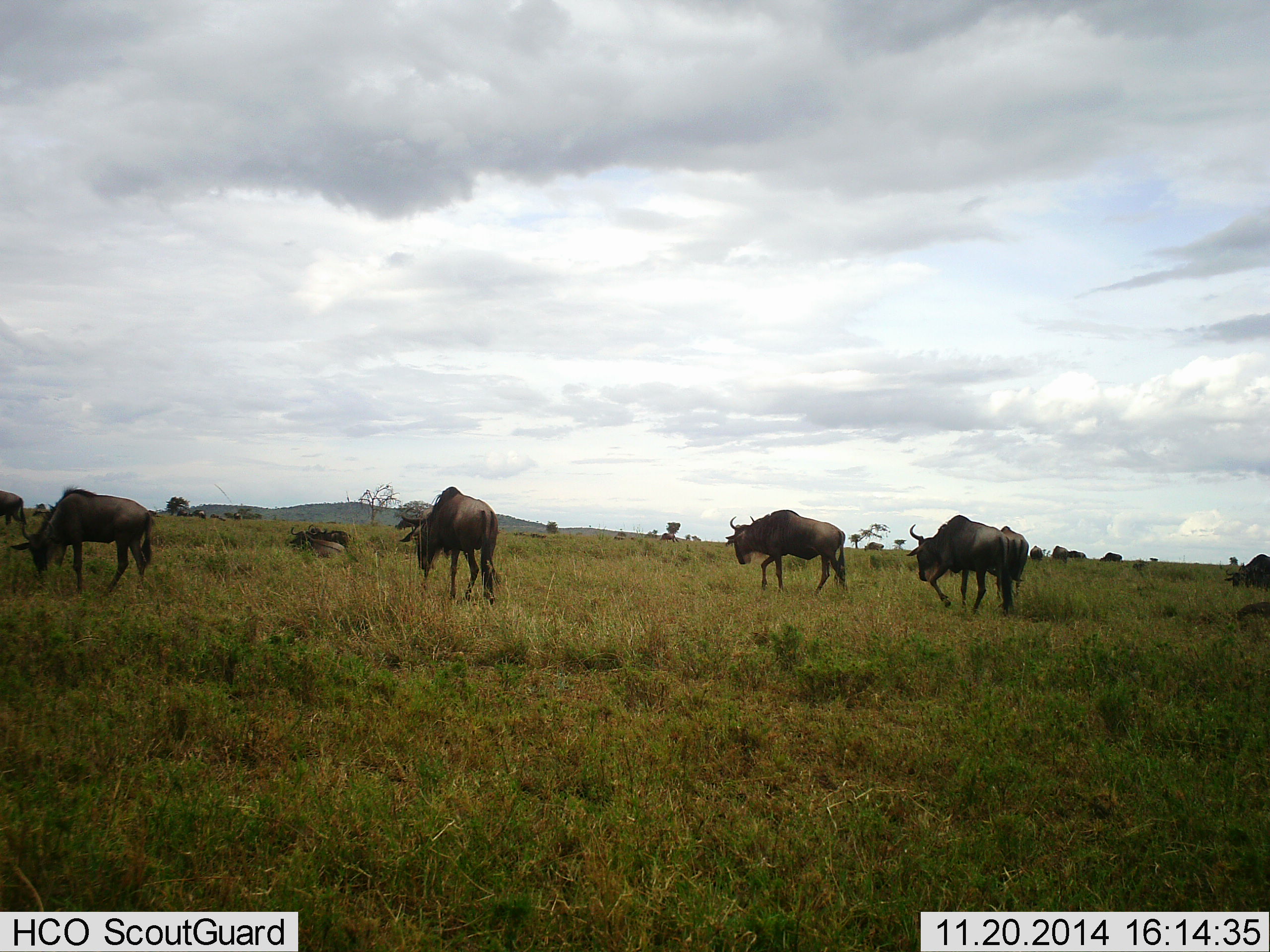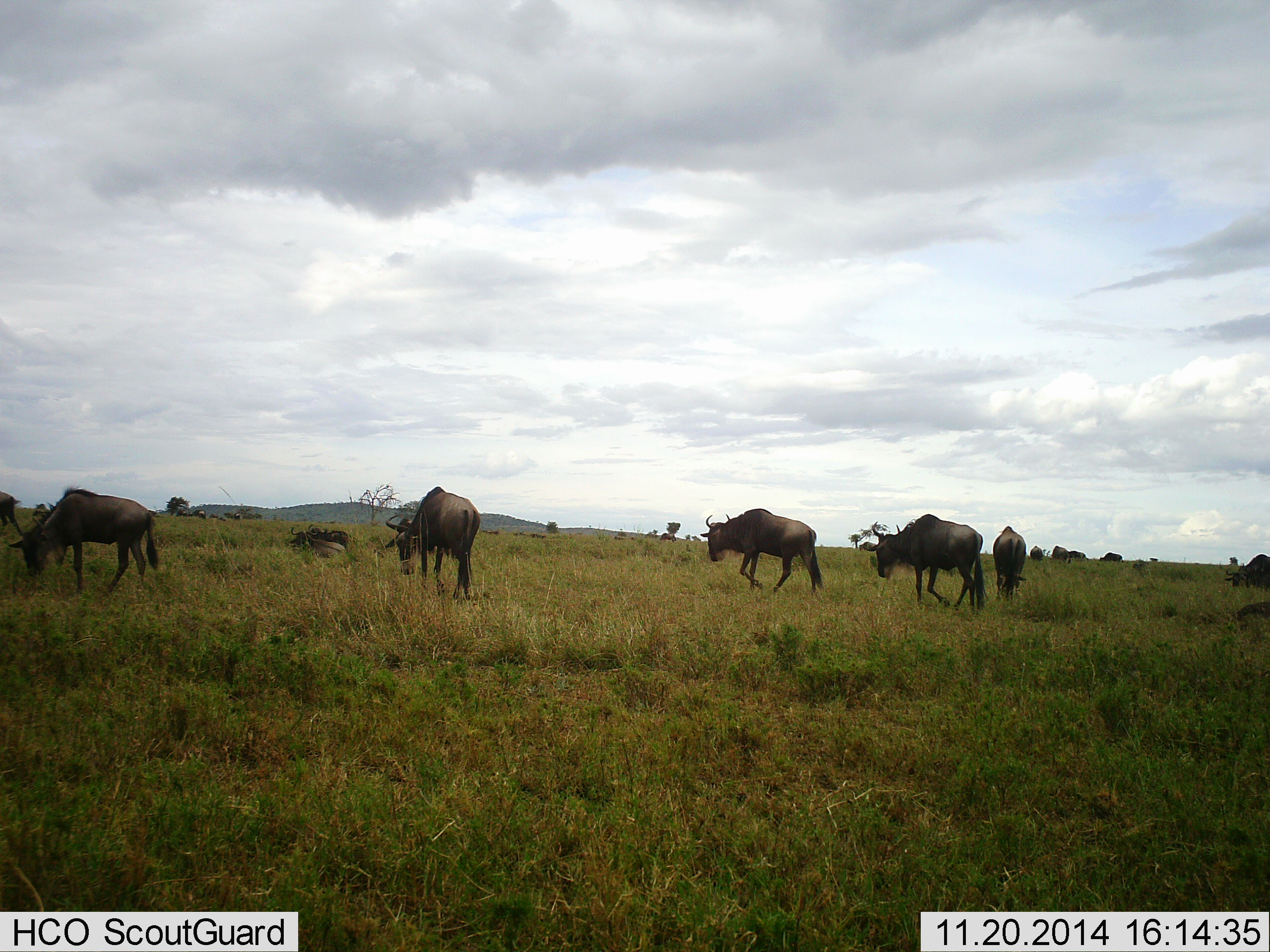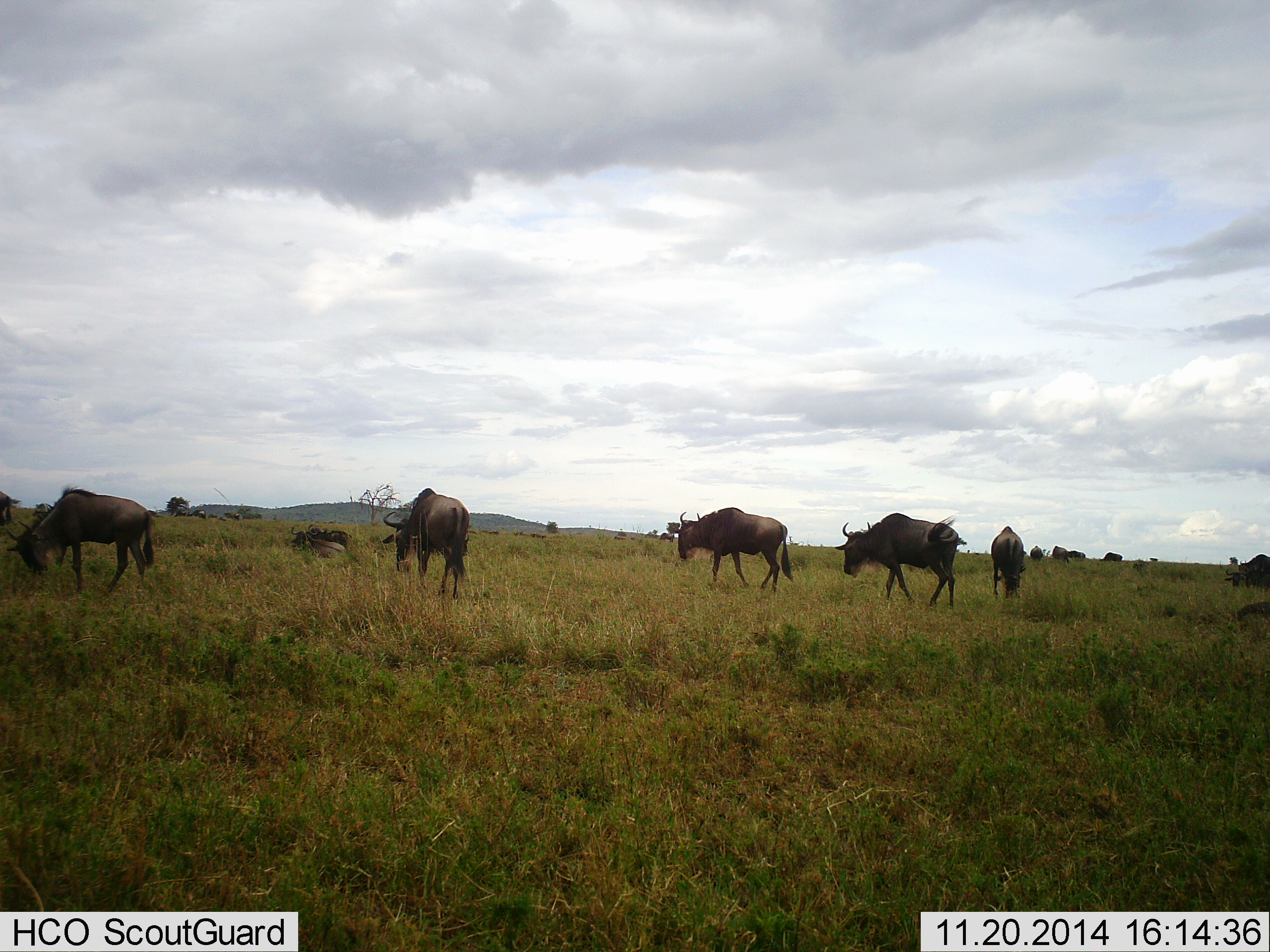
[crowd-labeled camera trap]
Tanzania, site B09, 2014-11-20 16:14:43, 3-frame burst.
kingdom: Animalia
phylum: Chordata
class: Mammalia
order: Artiodactyla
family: Bovidae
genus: Connochaetes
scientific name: Connochaetes taurinus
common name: blue wildebeest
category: wildebeest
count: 11-50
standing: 20%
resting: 30%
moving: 60%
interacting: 0%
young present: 10%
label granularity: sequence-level